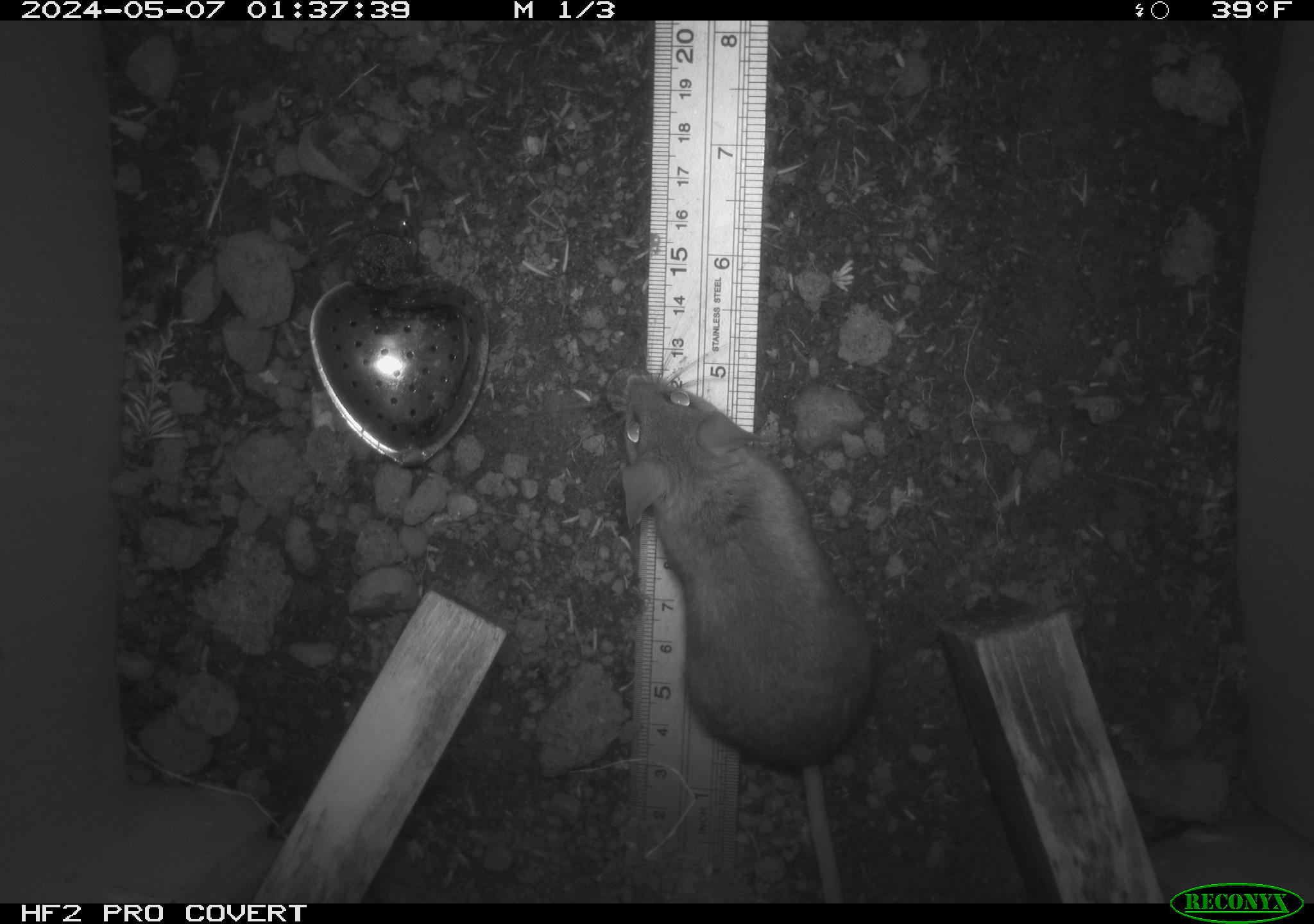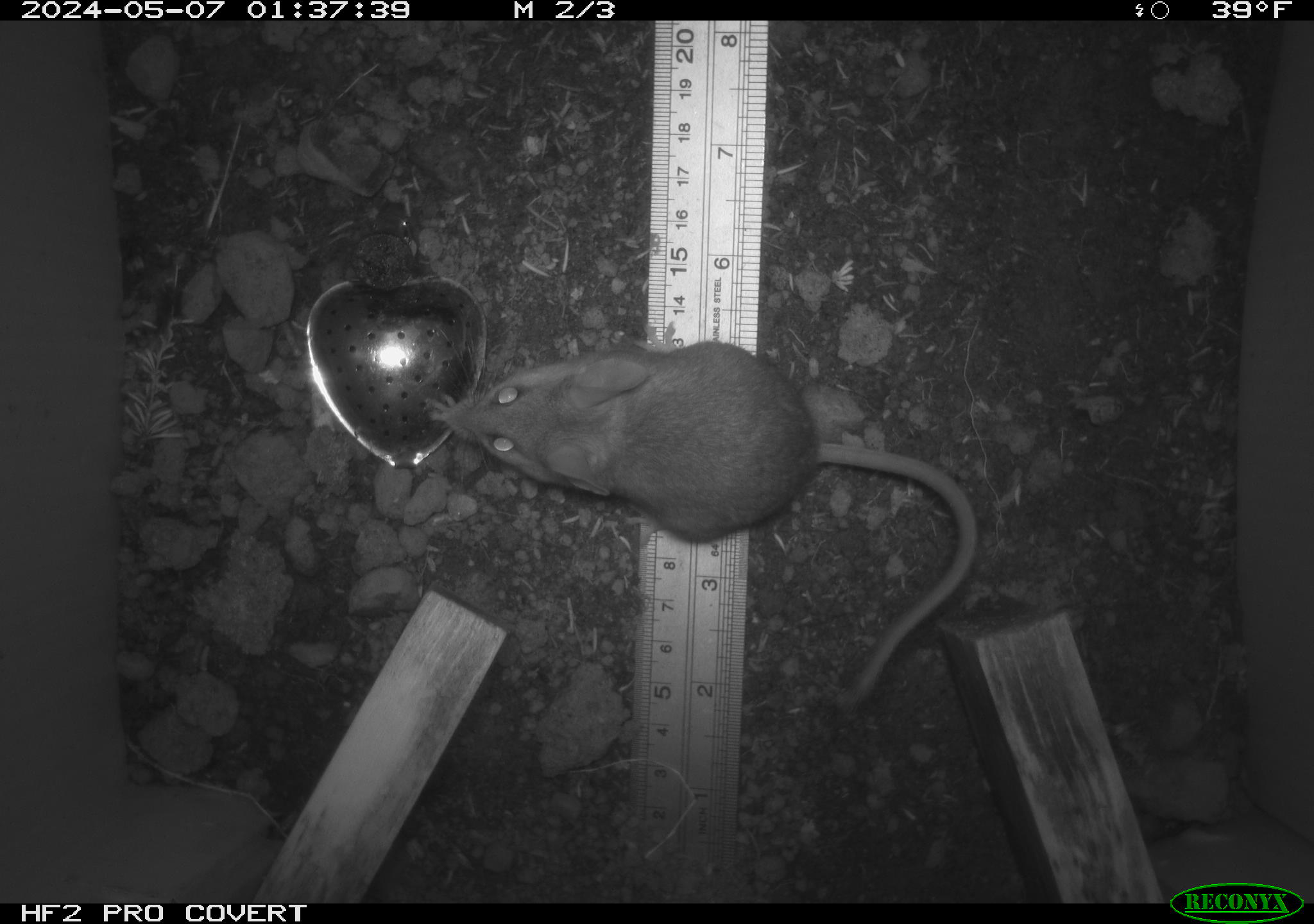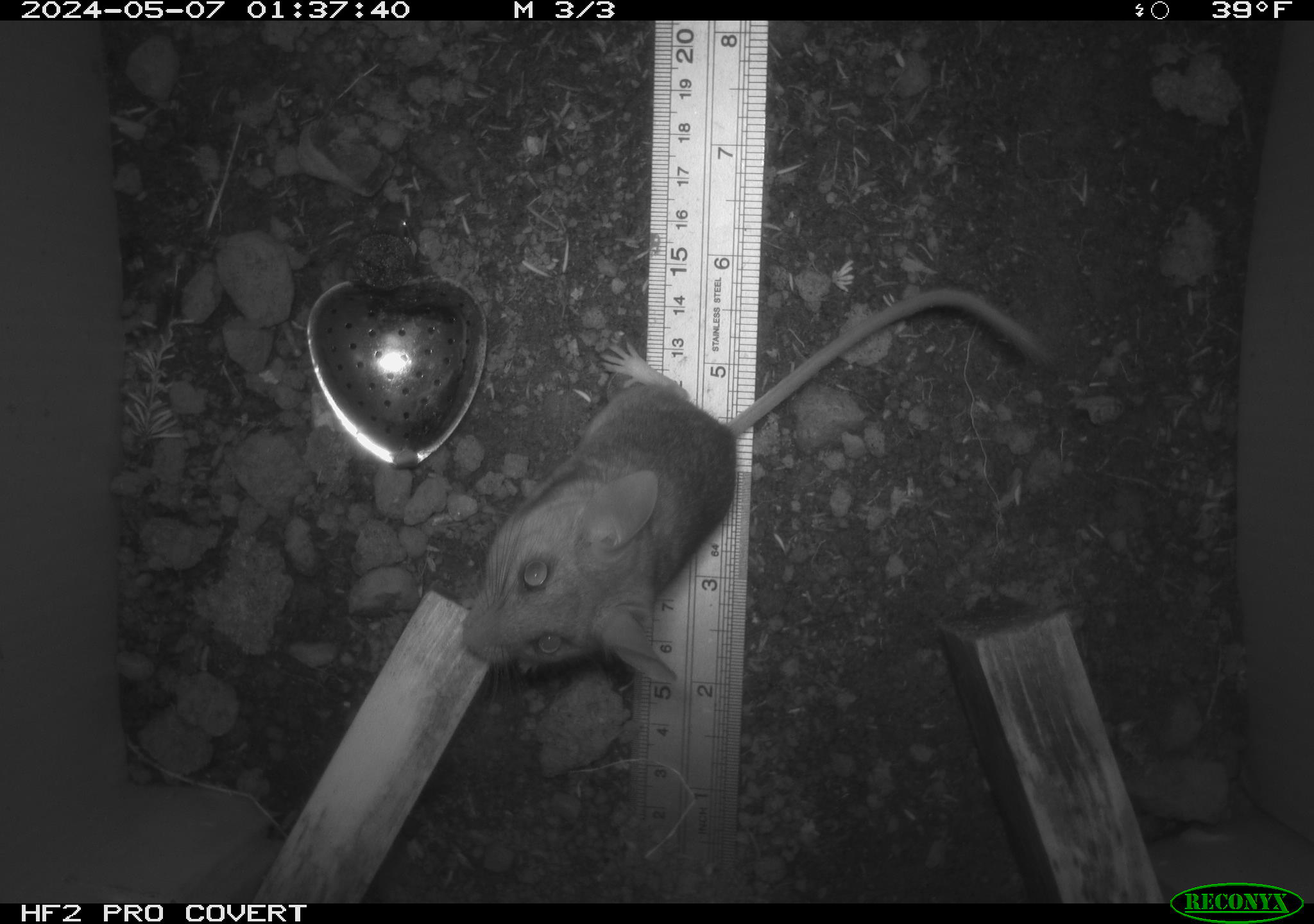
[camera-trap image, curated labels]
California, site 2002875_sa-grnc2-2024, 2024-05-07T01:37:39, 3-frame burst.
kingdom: Animalia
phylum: Chordata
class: Mammalia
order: Rodentia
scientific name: Rodentia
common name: rodent